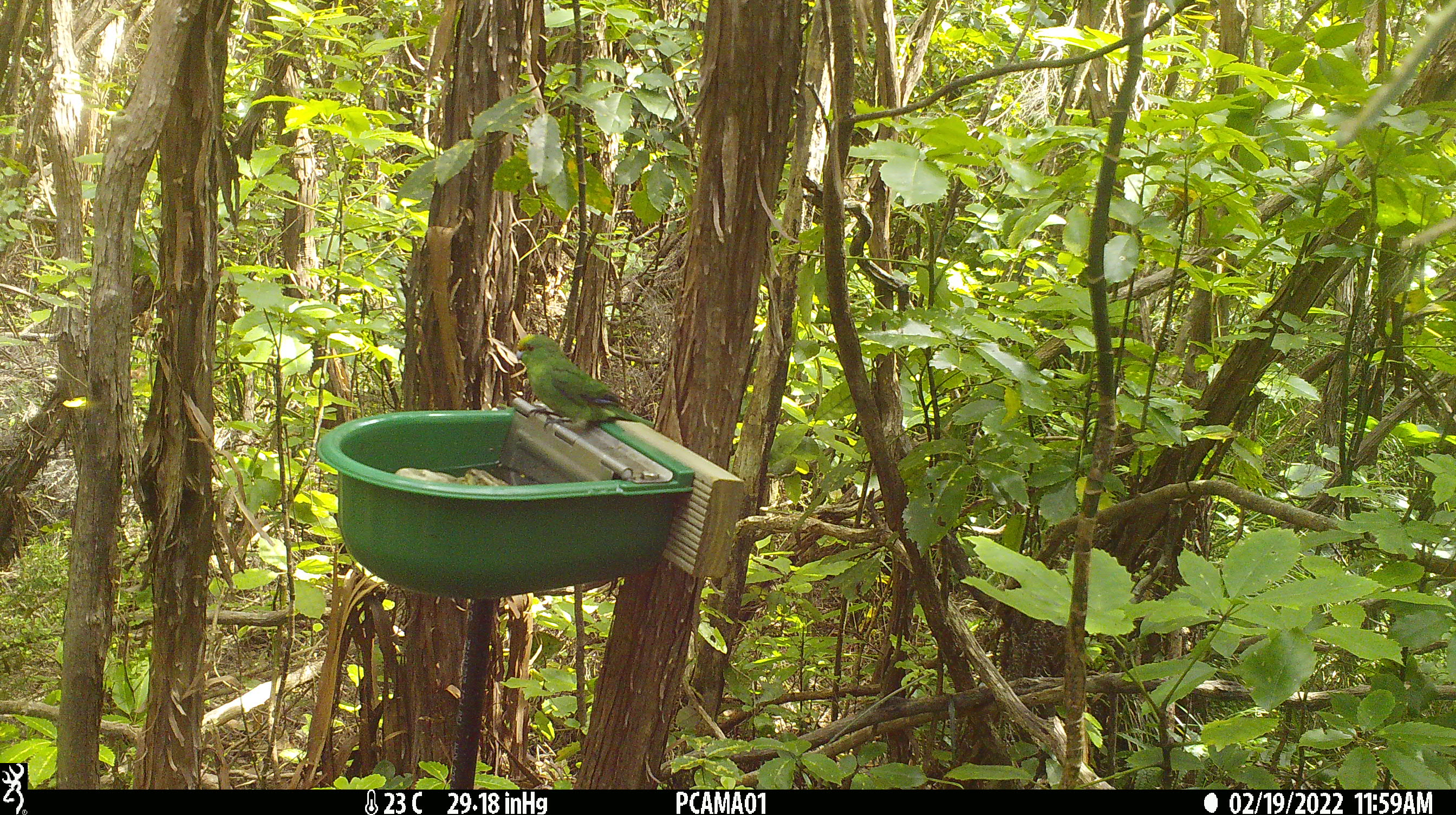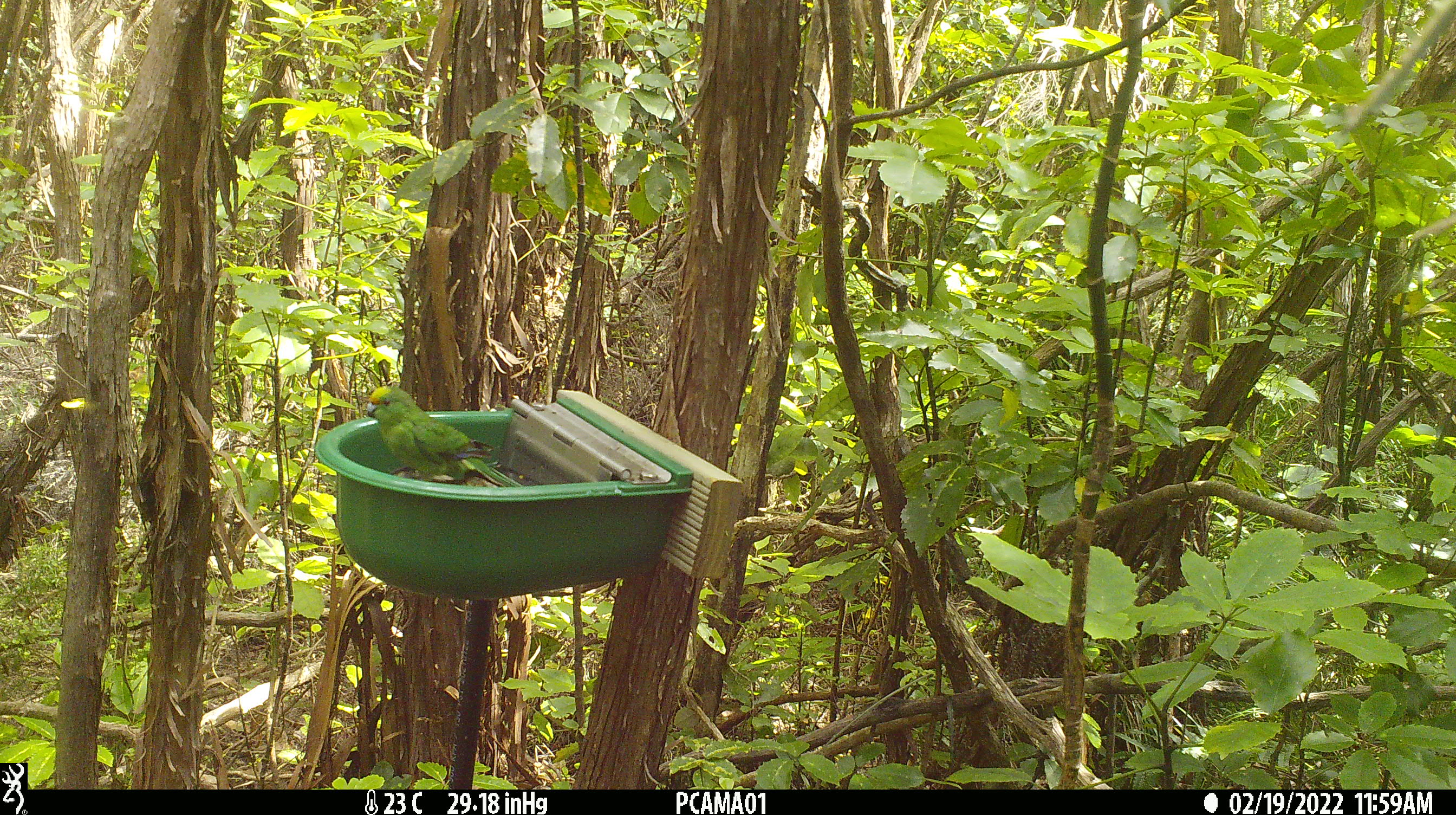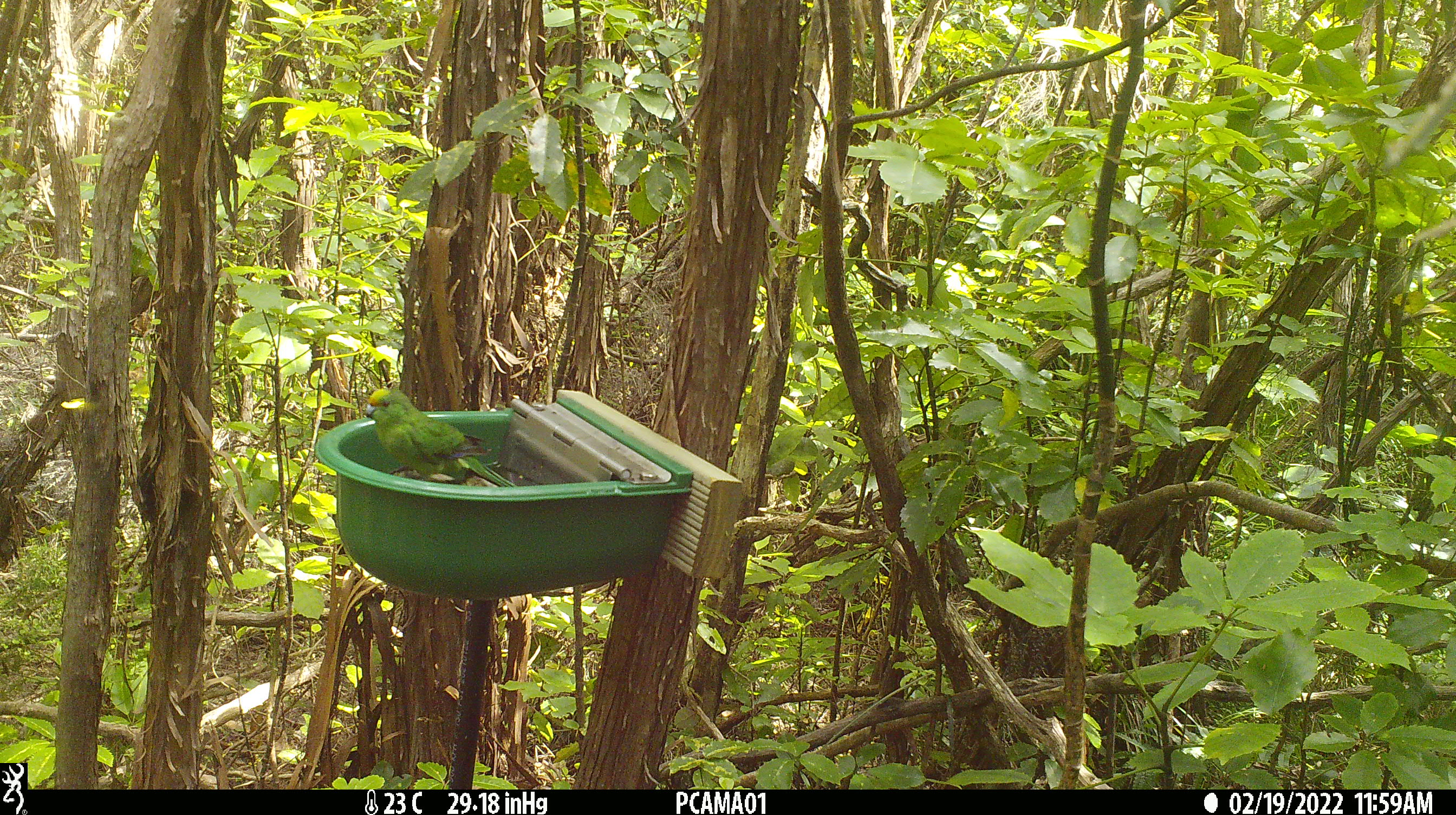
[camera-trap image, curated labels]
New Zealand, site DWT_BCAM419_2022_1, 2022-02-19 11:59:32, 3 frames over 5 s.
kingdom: Animalia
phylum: Chordata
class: Aves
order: Psittaciformes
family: Psittaculidae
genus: Cyanoramphus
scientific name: Cyanoramphus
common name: parakeet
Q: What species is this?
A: Parakeet (Cyanoramphus).